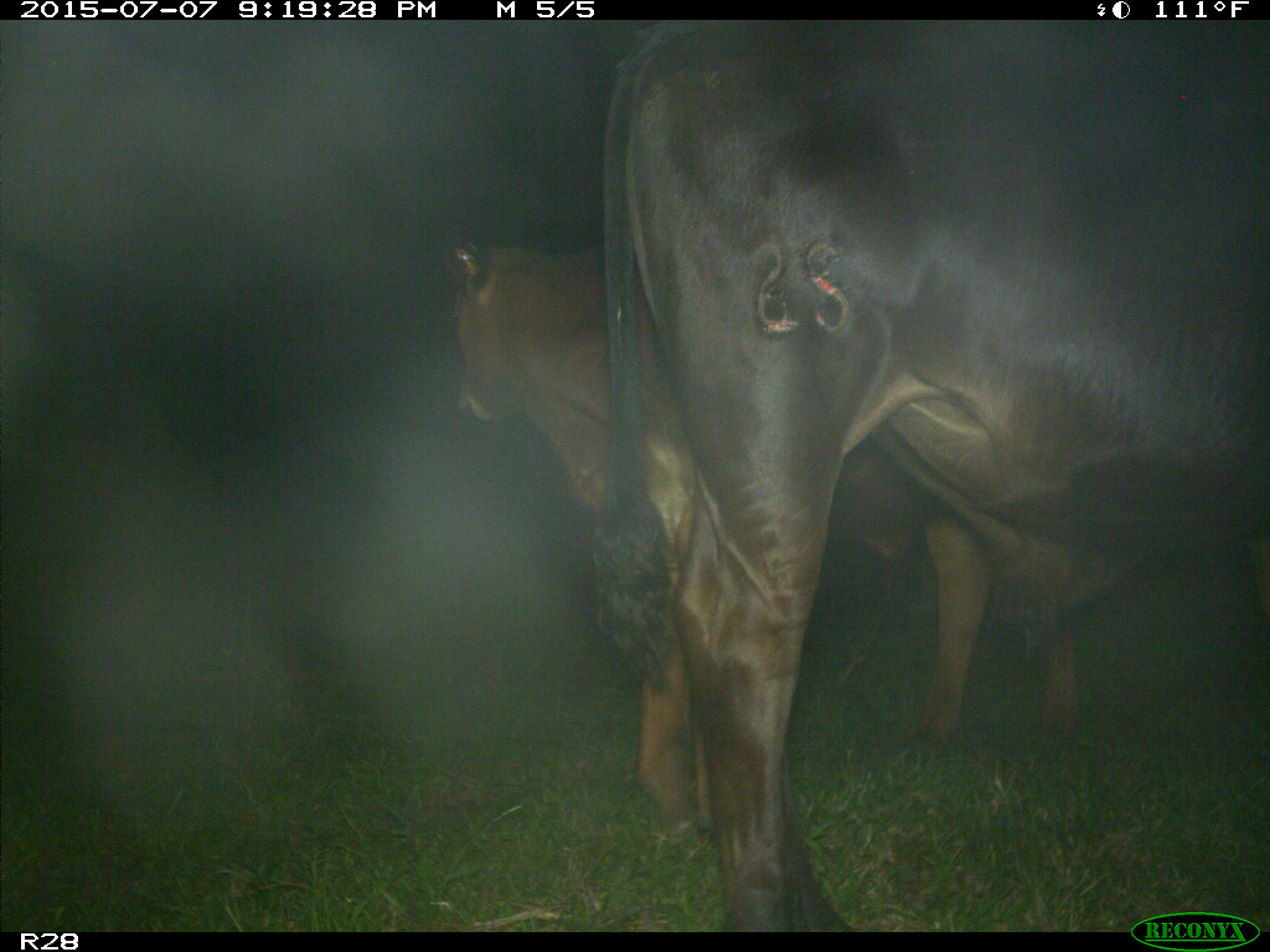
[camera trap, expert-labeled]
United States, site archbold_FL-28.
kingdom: Animalia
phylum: Chordata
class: Mammalia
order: Artiodactyla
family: Bovidae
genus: Bos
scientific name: Bos taurus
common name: domestic cow